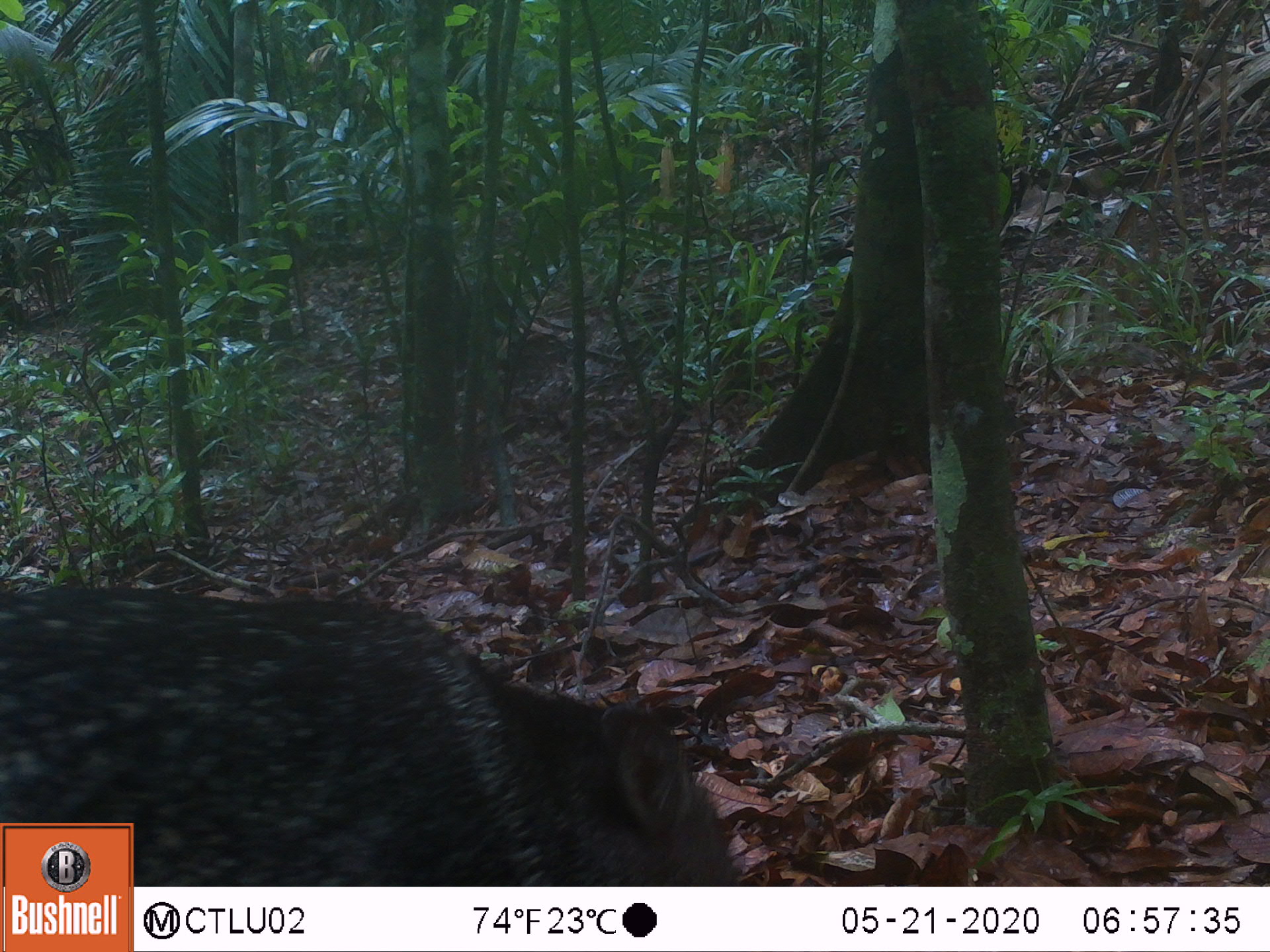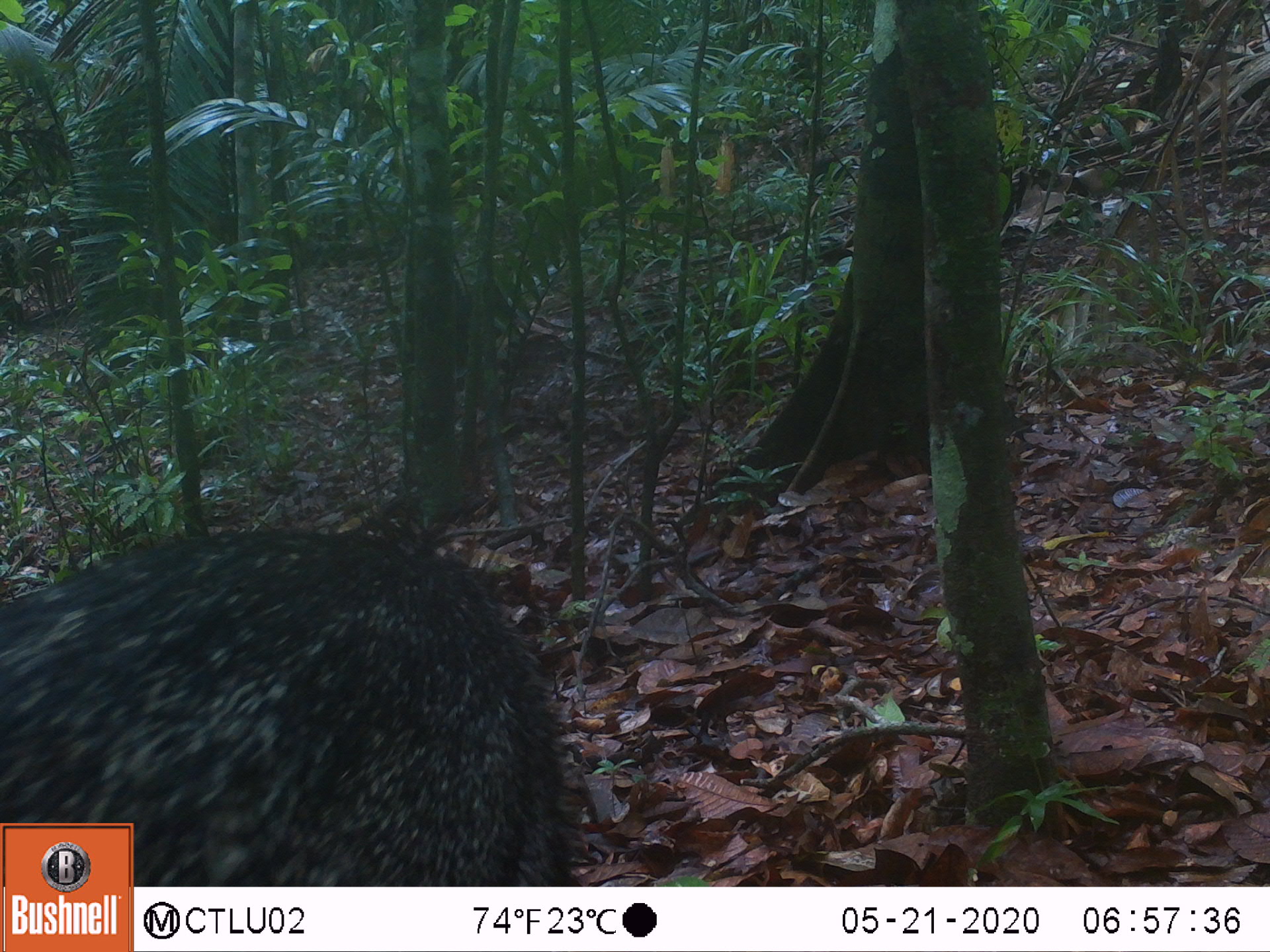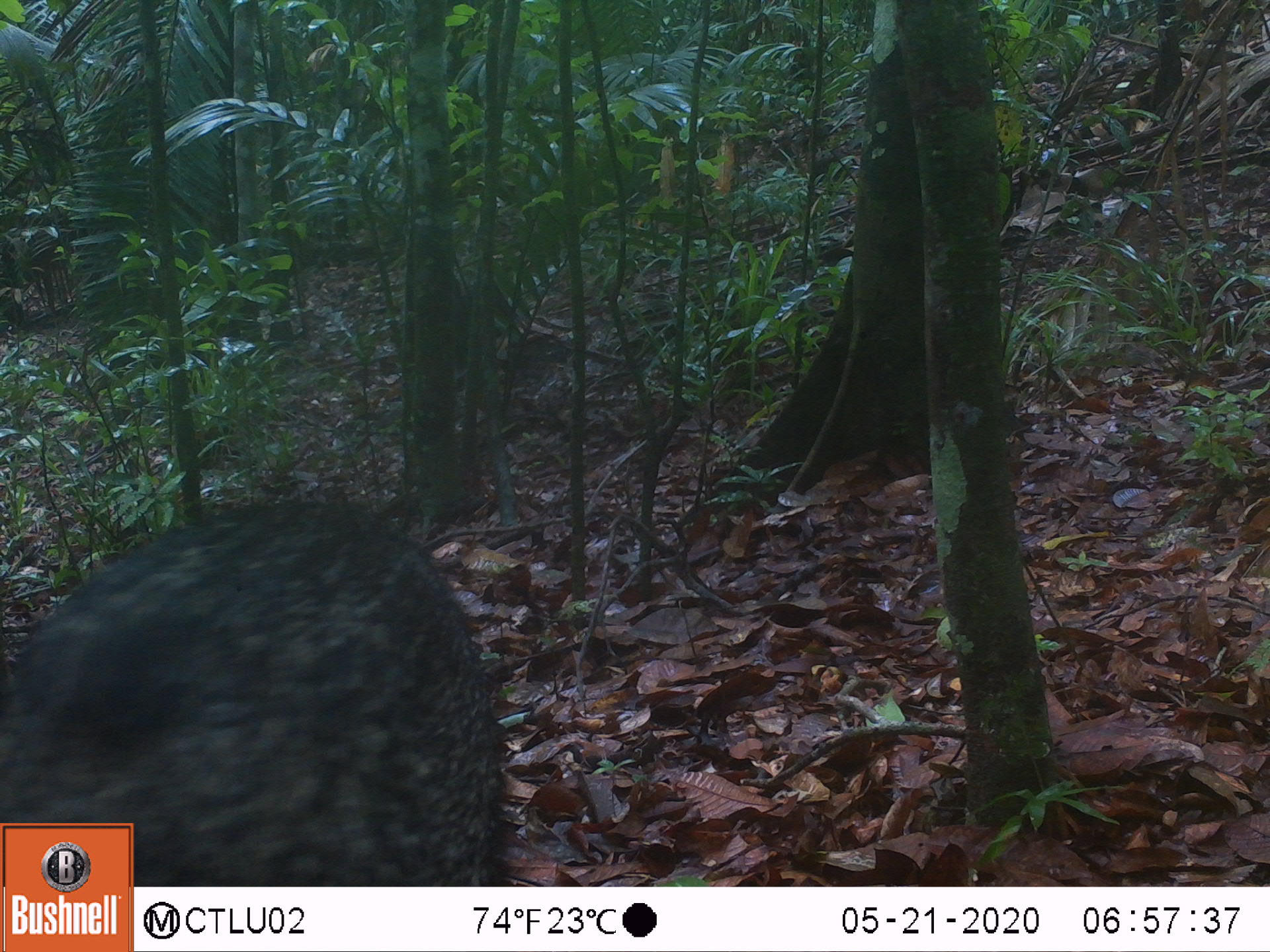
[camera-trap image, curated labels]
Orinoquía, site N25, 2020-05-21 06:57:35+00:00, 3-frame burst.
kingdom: Animalia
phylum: Chordata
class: Mammalia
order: Artiodactyla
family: Tayassuidae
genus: Pecari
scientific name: Pecari tajacu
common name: collared peccary